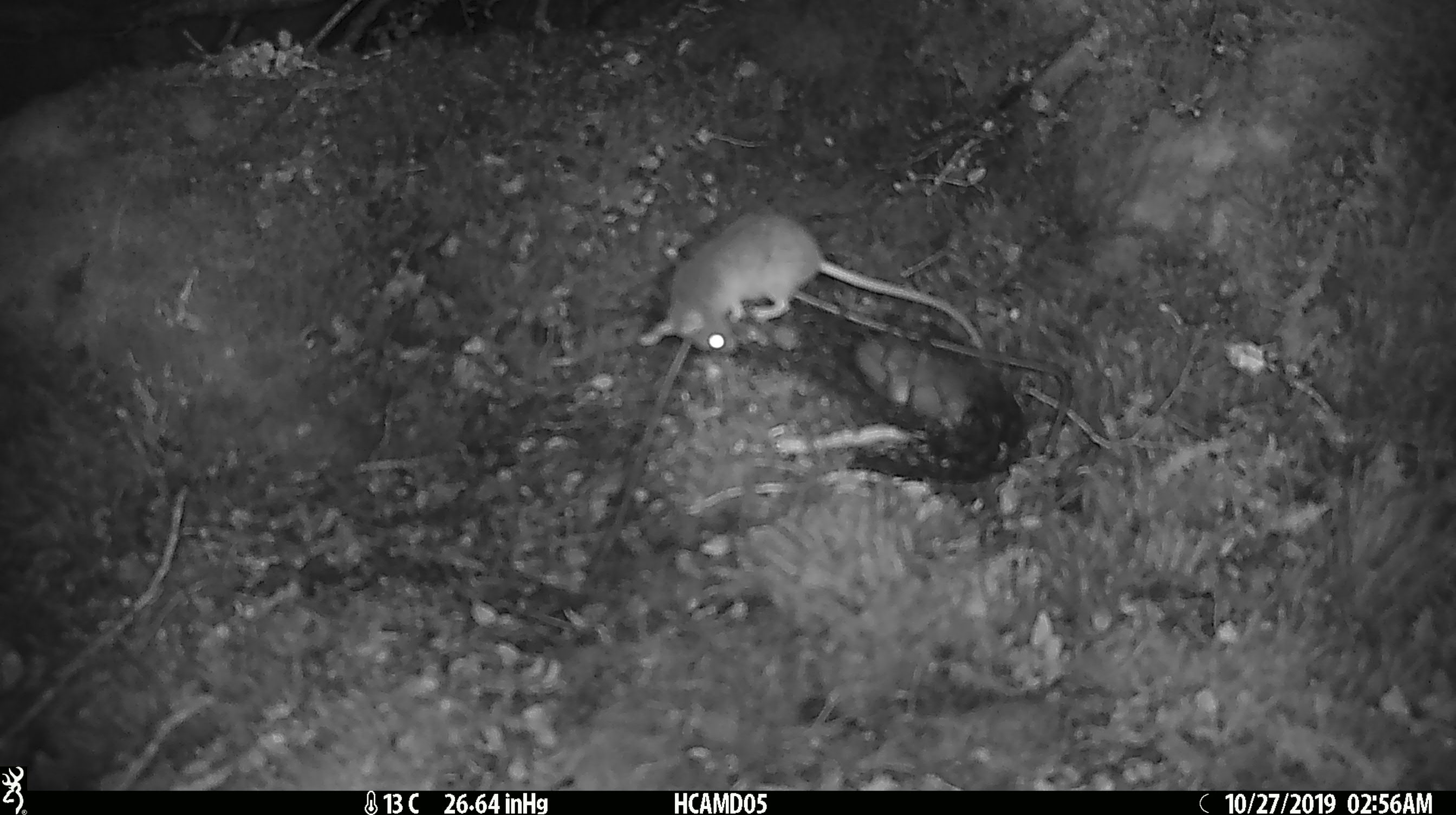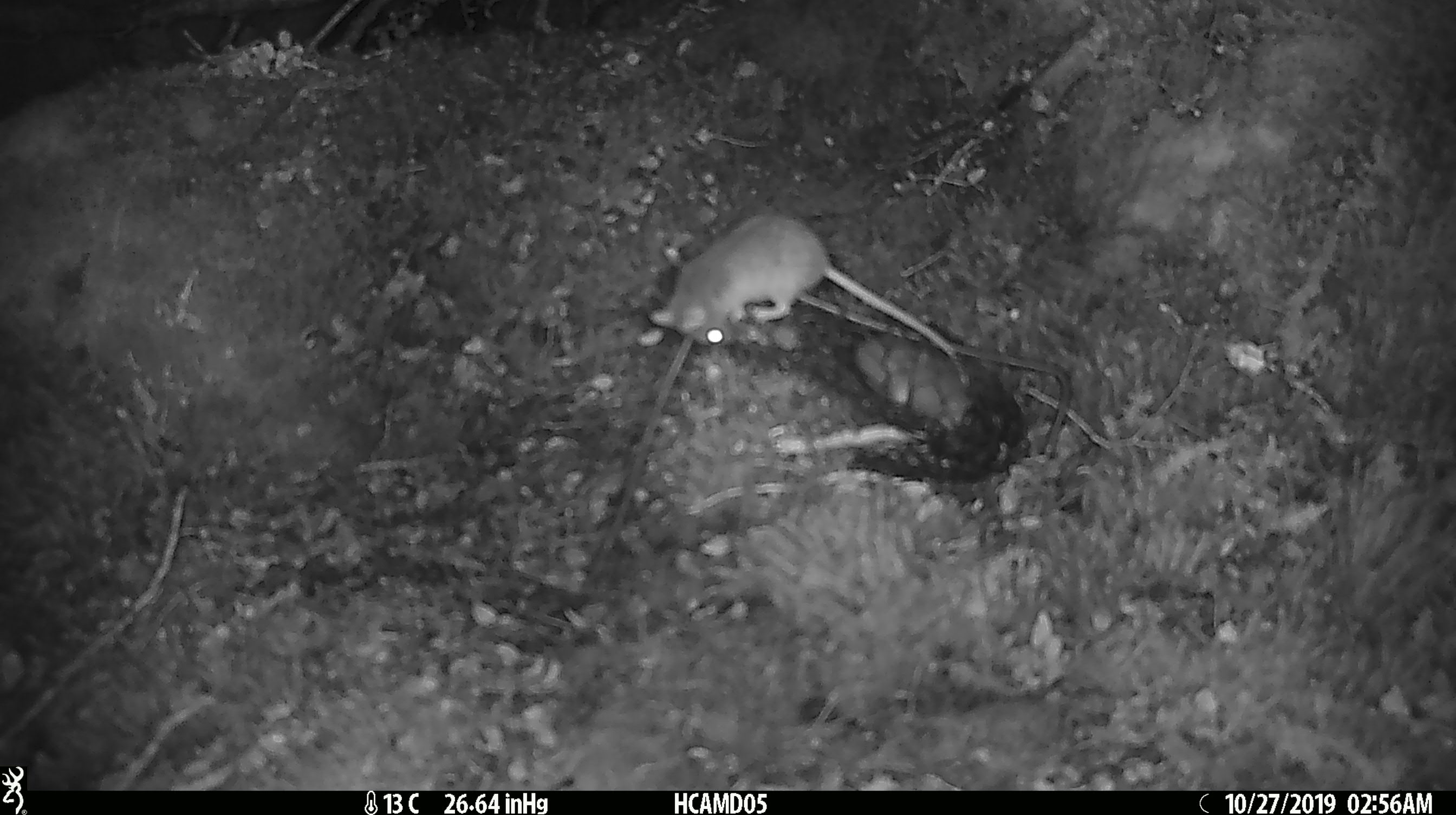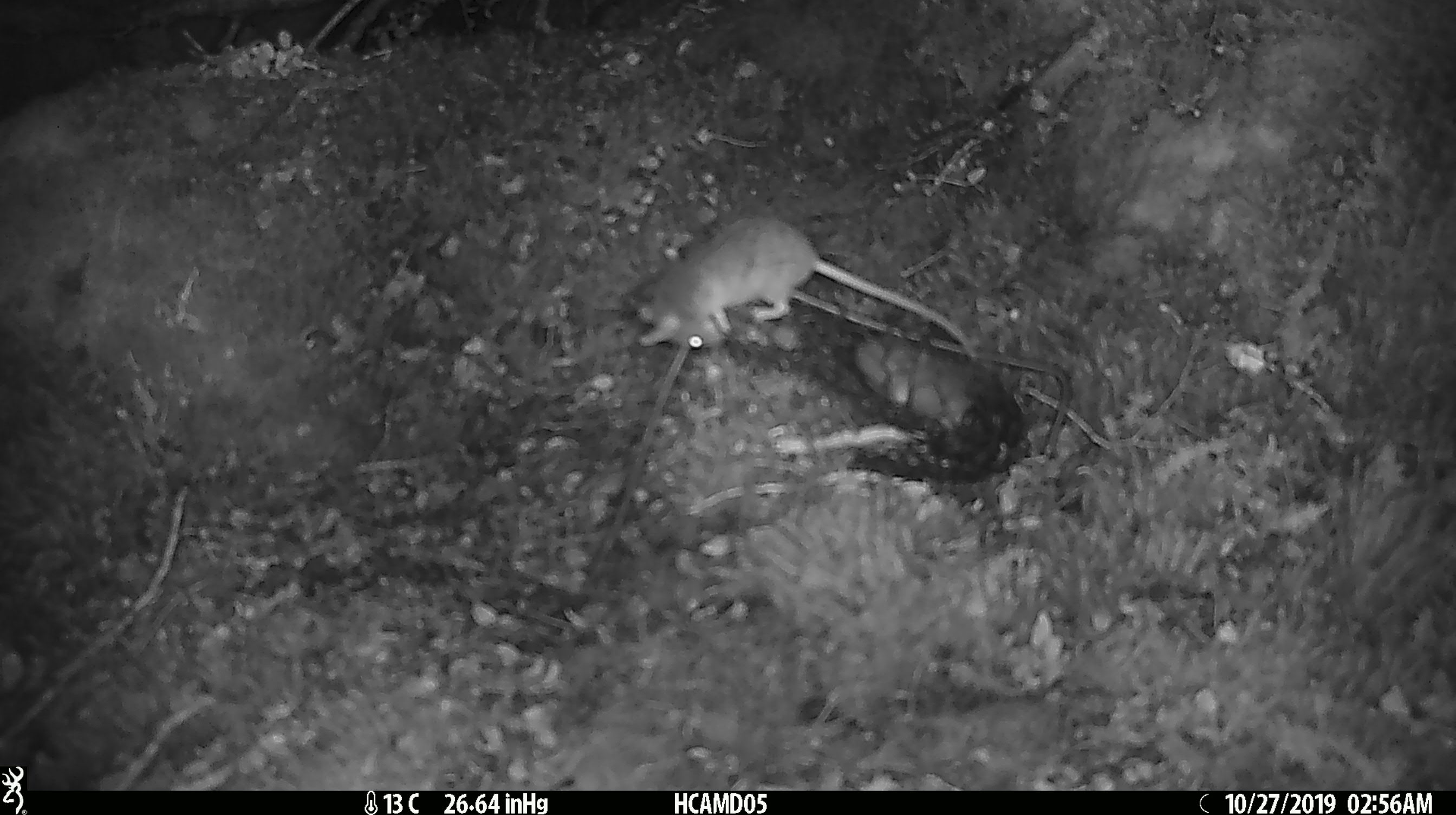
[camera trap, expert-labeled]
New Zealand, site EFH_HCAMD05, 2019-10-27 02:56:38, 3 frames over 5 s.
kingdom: Animalia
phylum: Chordata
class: Mammalia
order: Rodentia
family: Muridae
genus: Mus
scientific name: Mus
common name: mouse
Mouse (Mus).